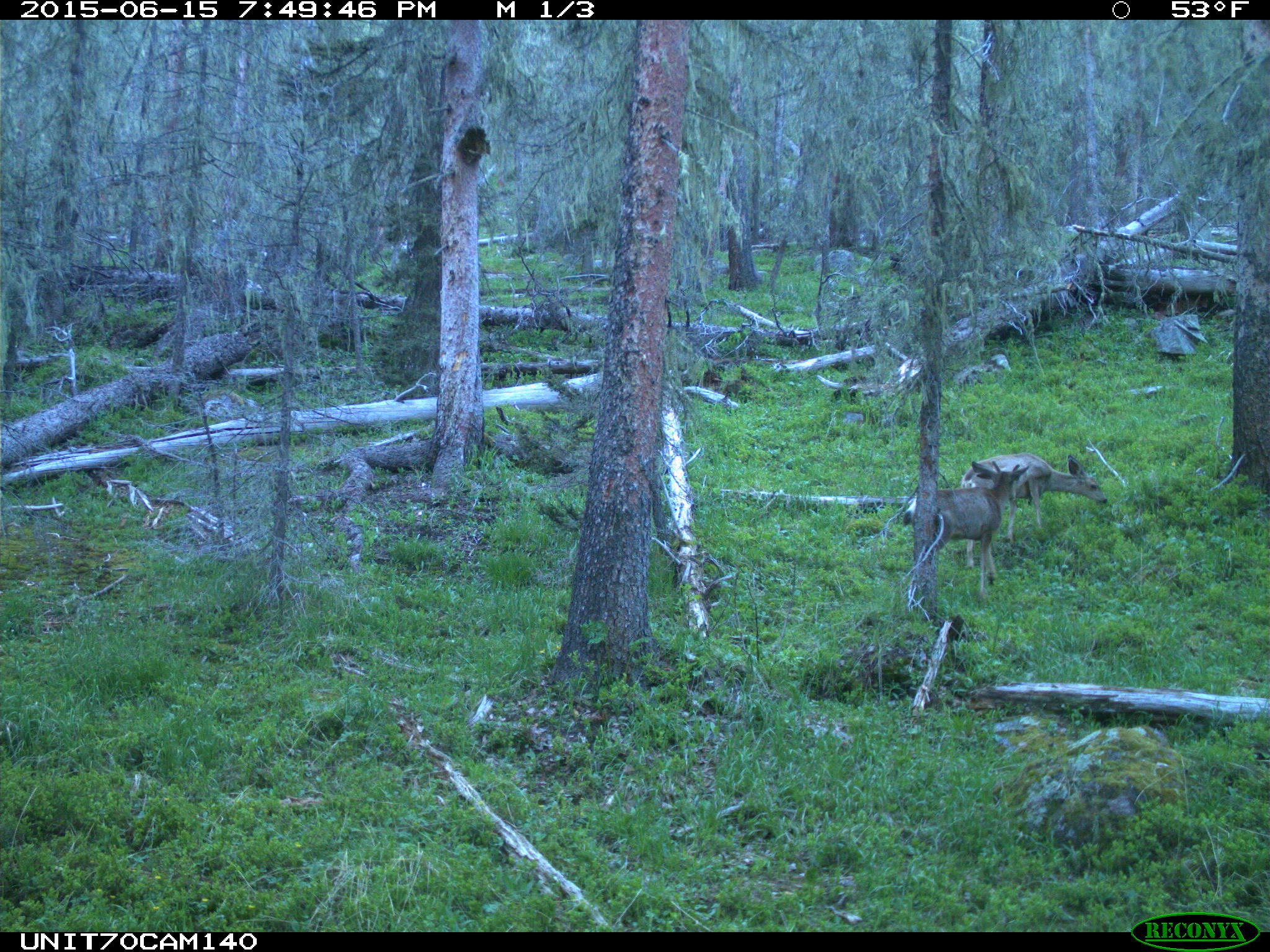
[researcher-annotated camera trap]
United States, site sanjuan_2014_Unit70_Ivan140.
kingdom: Animalia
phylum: Chordata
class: Mammalia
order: Artiodactyla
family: Cervidae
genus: Odocoileus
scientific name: Odocoileus hemionus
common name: mule deer